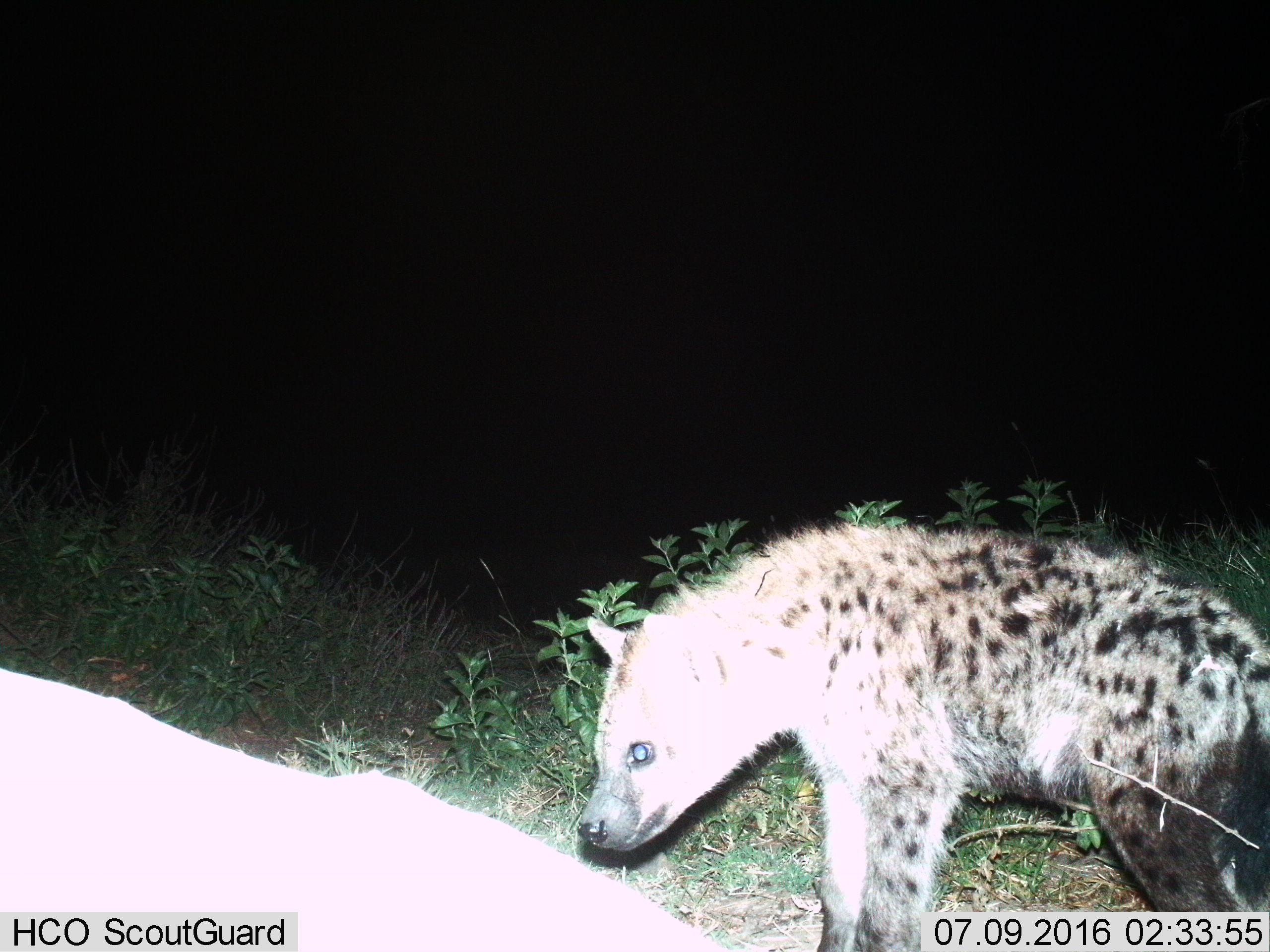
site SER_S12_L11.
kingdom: Animalia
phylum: Chordata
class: Mammalia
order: Carnivora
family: Hyaenidae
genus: Crocuta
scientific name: Crocuta crocuta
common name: spotted hyena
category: hyenaspotted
Hyenaspotted (spotted hyena) (Crocuta crocuta), count 2. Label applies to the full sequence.